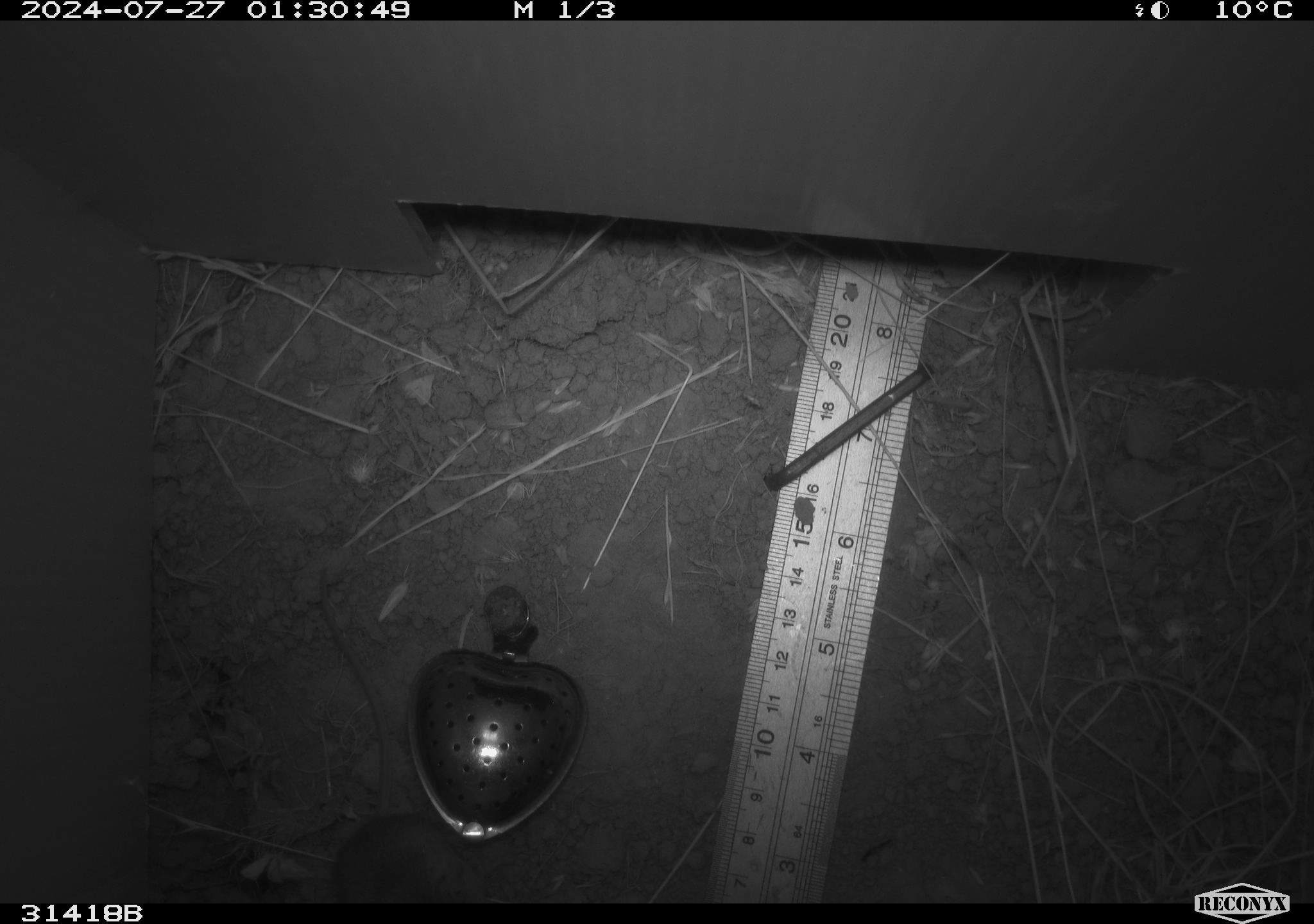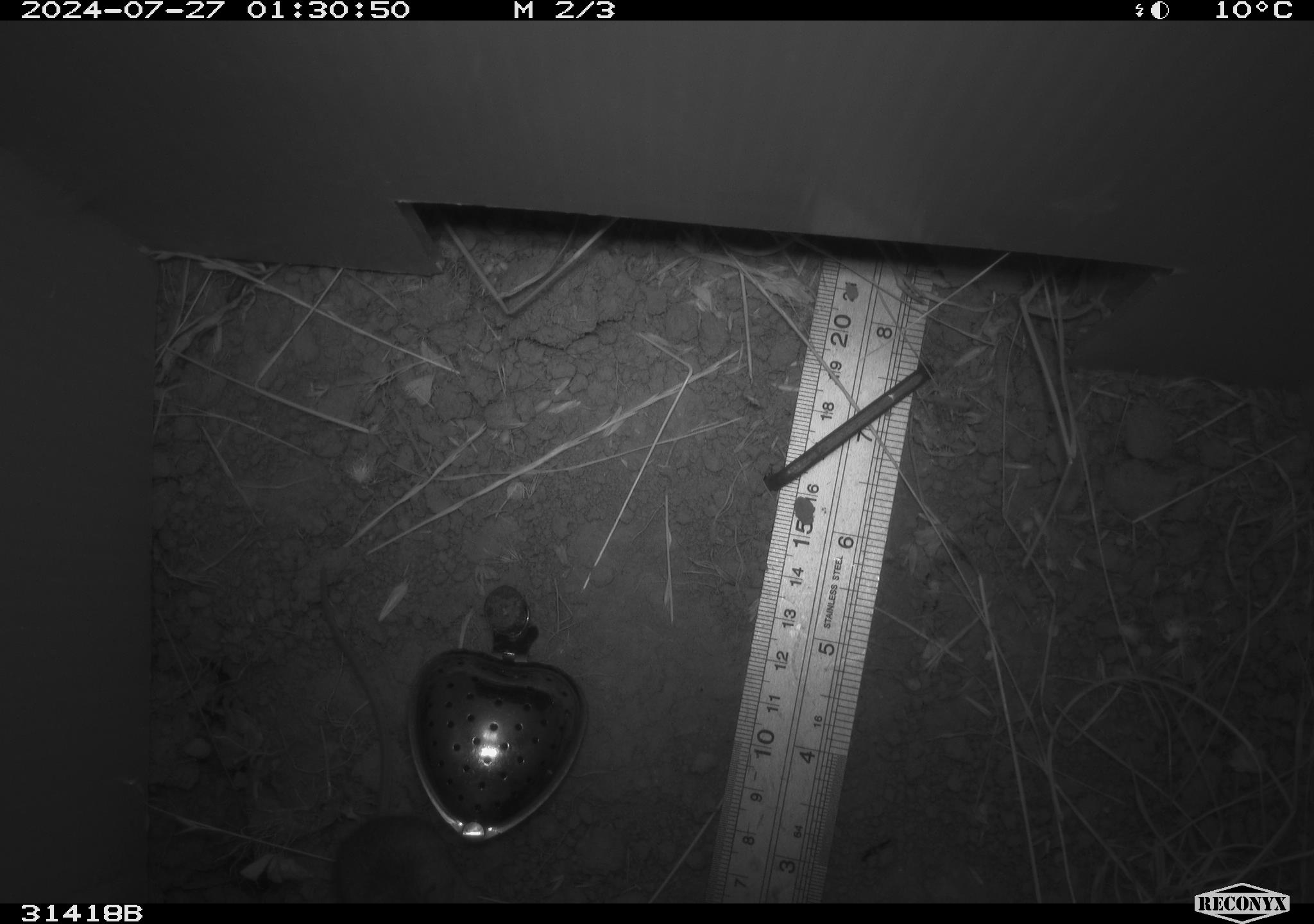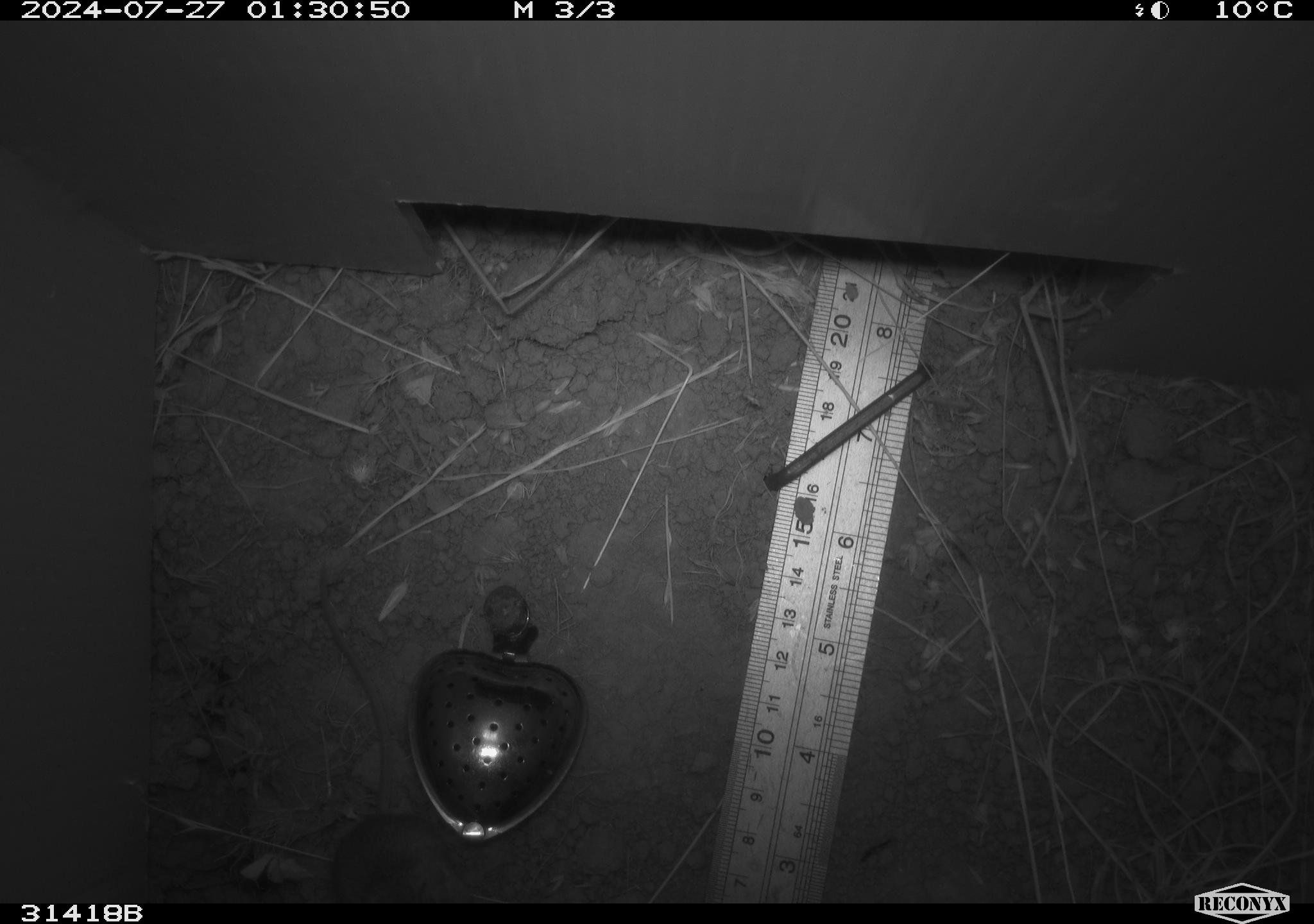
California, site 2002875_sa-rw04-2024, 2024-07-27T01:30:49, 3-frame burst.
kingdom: Animalia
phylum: Chordata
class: Mammalia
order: Rodentia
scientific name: Rodentia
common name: mouse species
Mouse species (Rodentia).